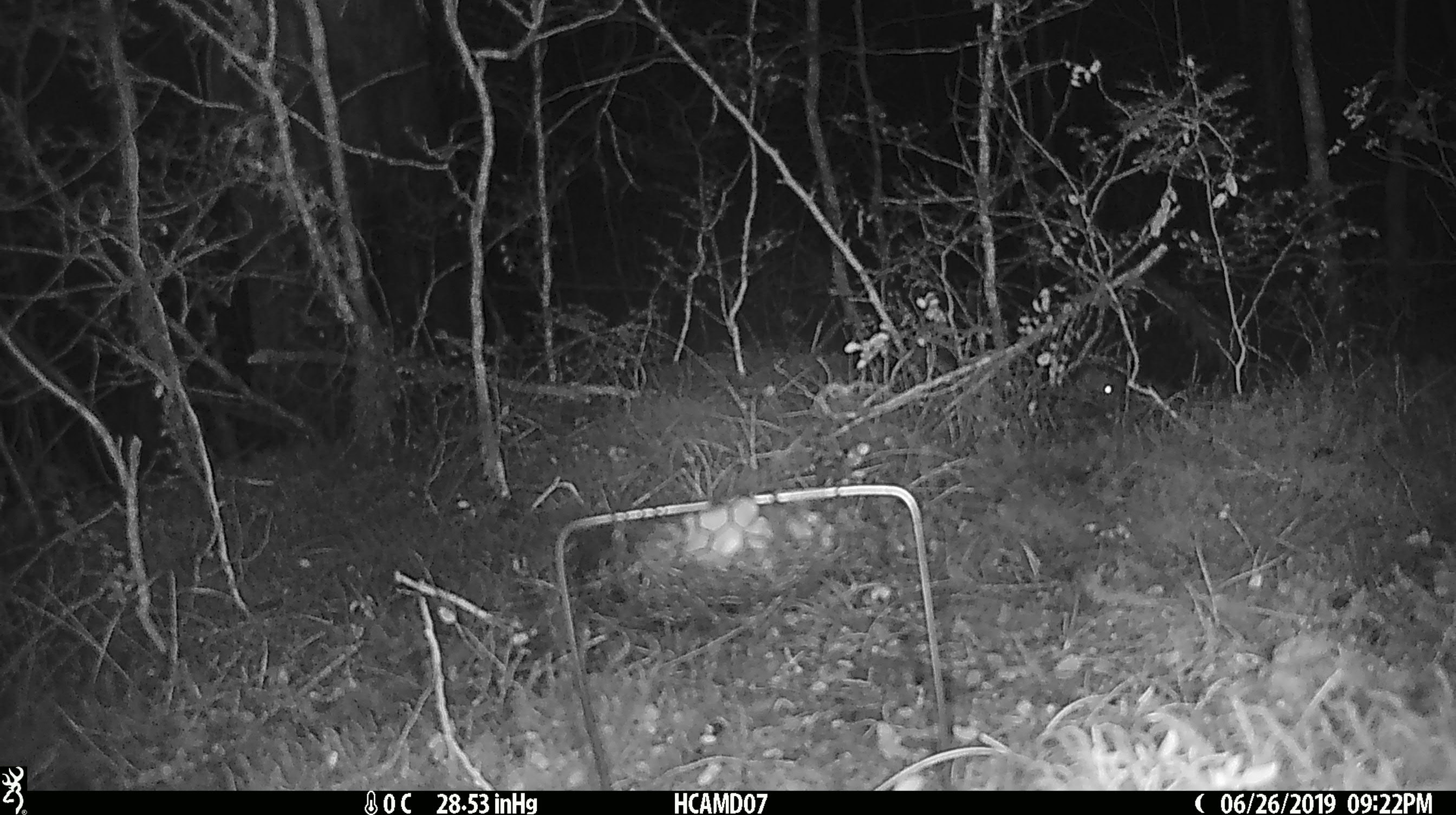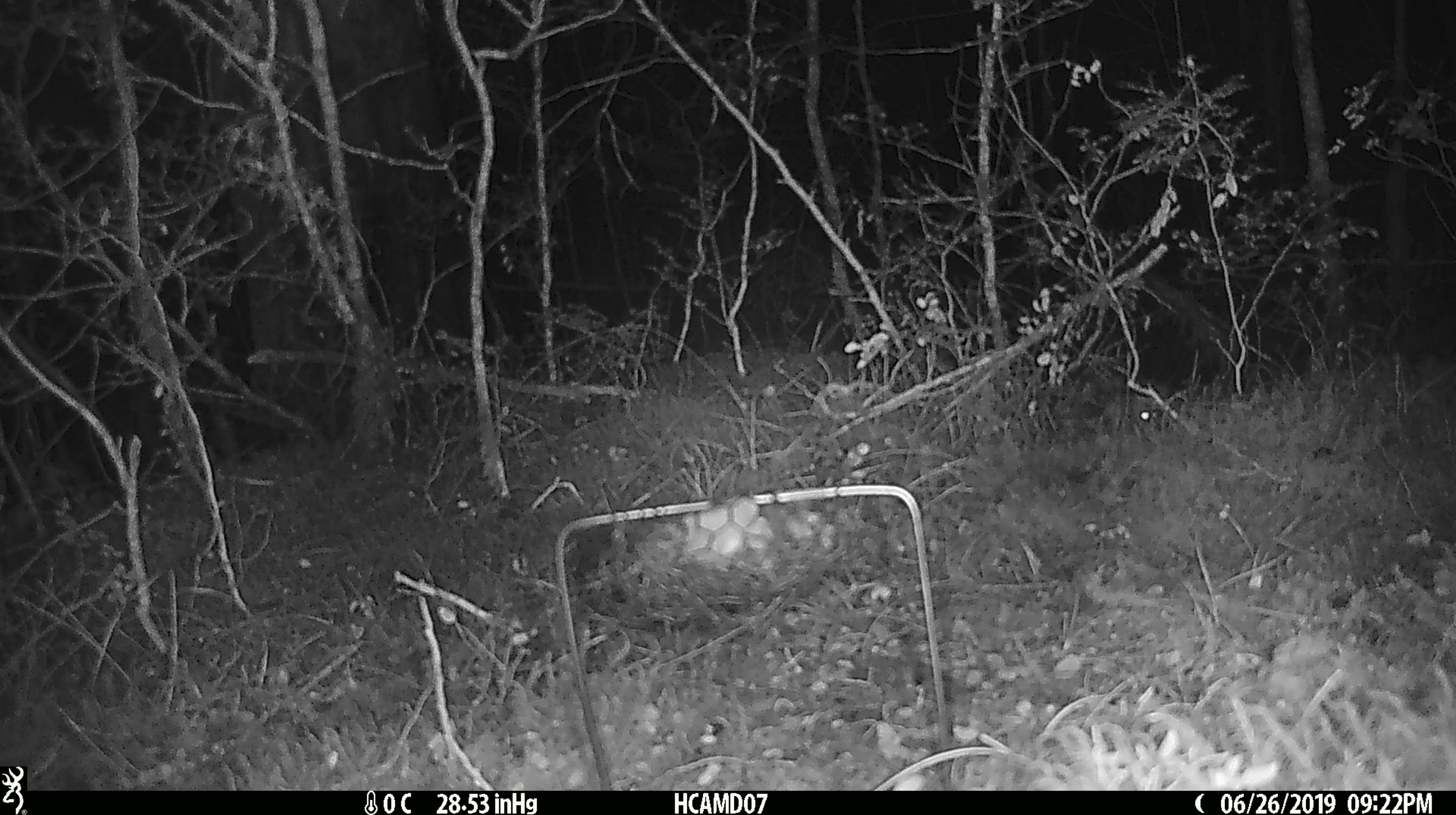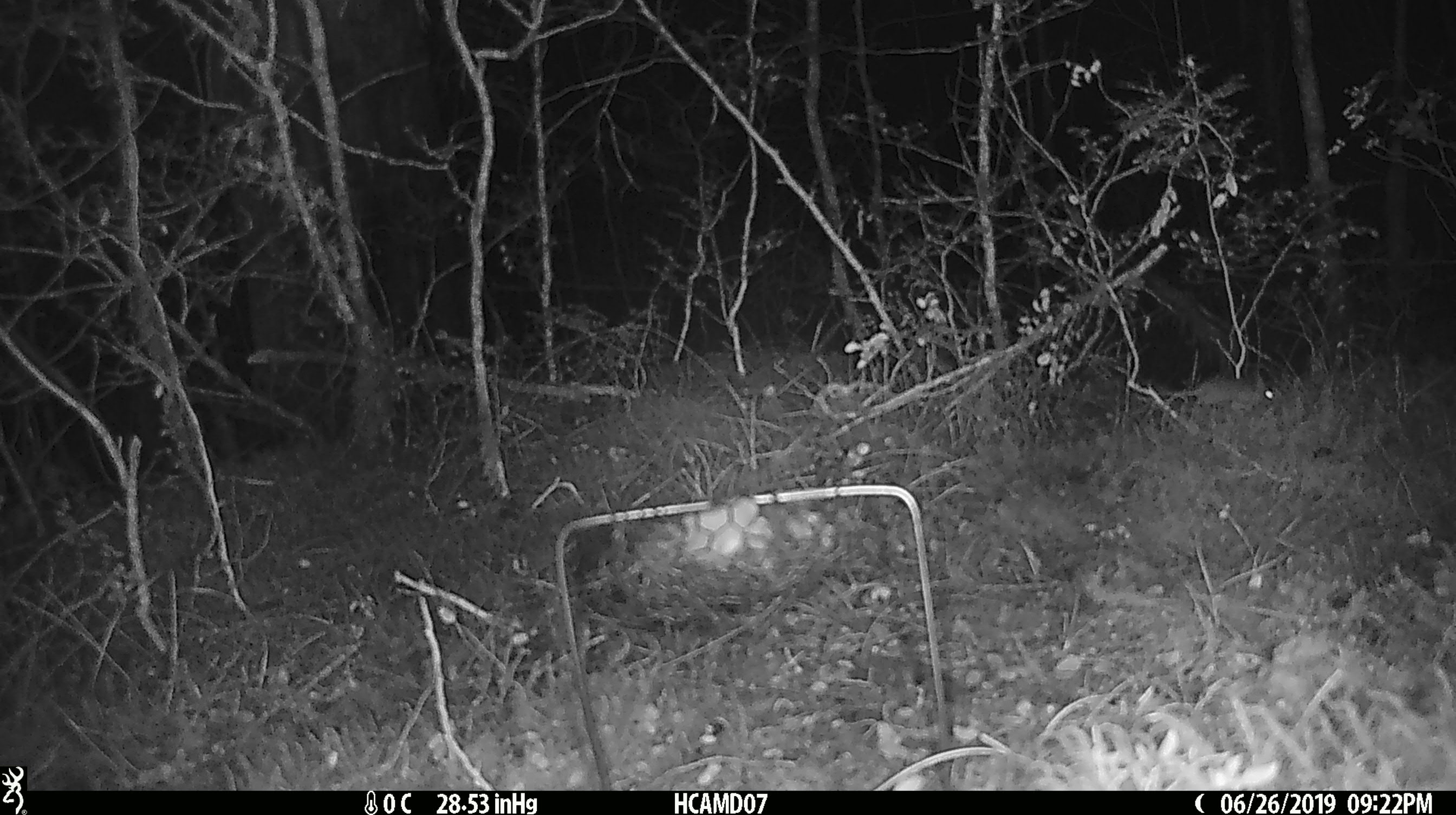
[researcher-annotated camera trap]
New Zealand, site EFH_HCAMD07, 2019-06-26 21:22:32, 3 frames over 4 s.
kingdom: Animalia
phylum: Chordata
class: Mammalia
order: Rodentia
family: Muridae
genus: Mus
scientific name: Mus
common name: mouse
Mouse (Mus).